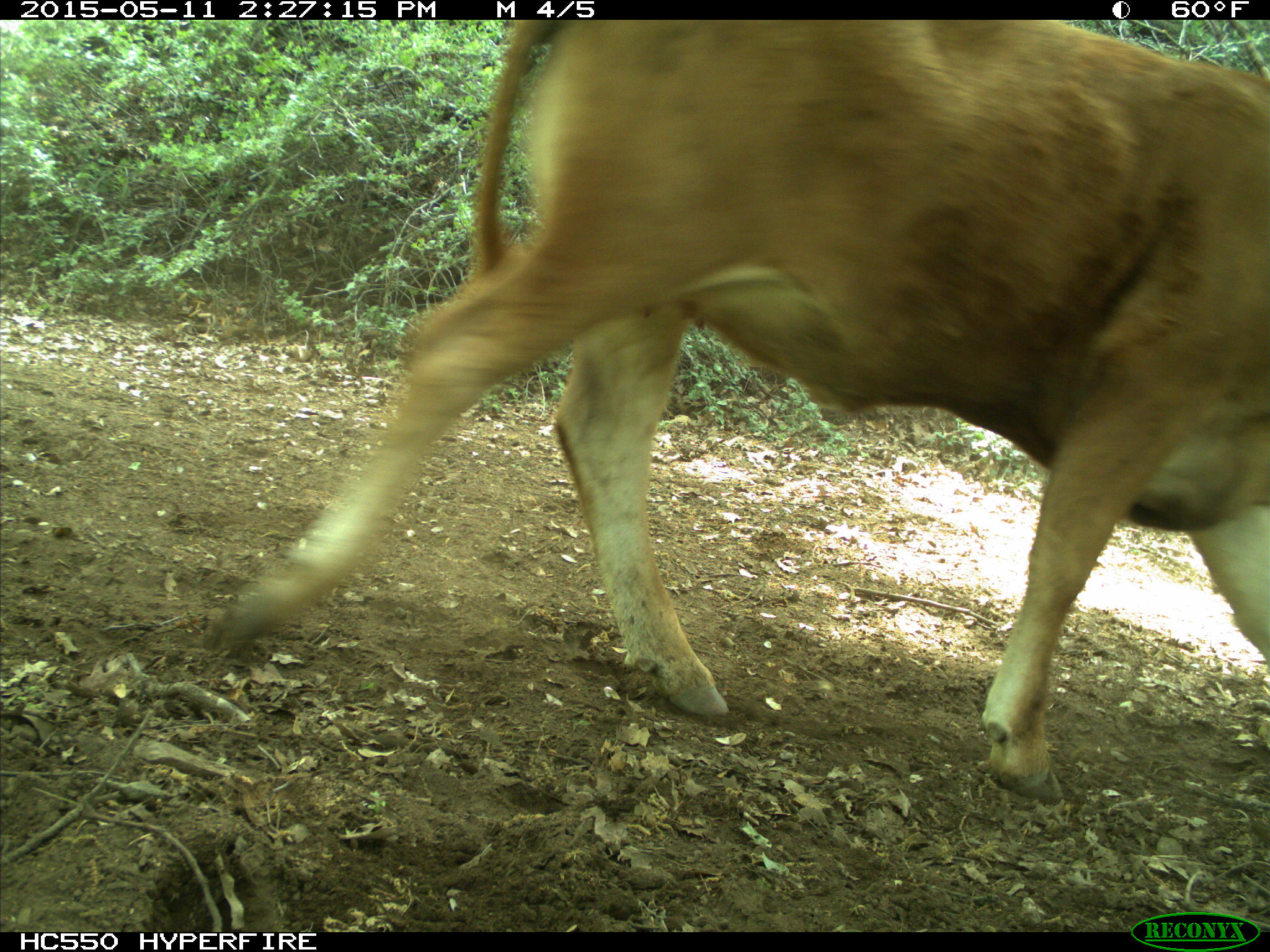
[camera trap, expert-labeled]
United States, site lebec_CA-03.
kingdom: Animalia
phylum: Chordata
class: Mammalia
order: Artiodactyla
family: Bovidae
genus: Bos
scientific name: Bos taurus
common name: domestic cow